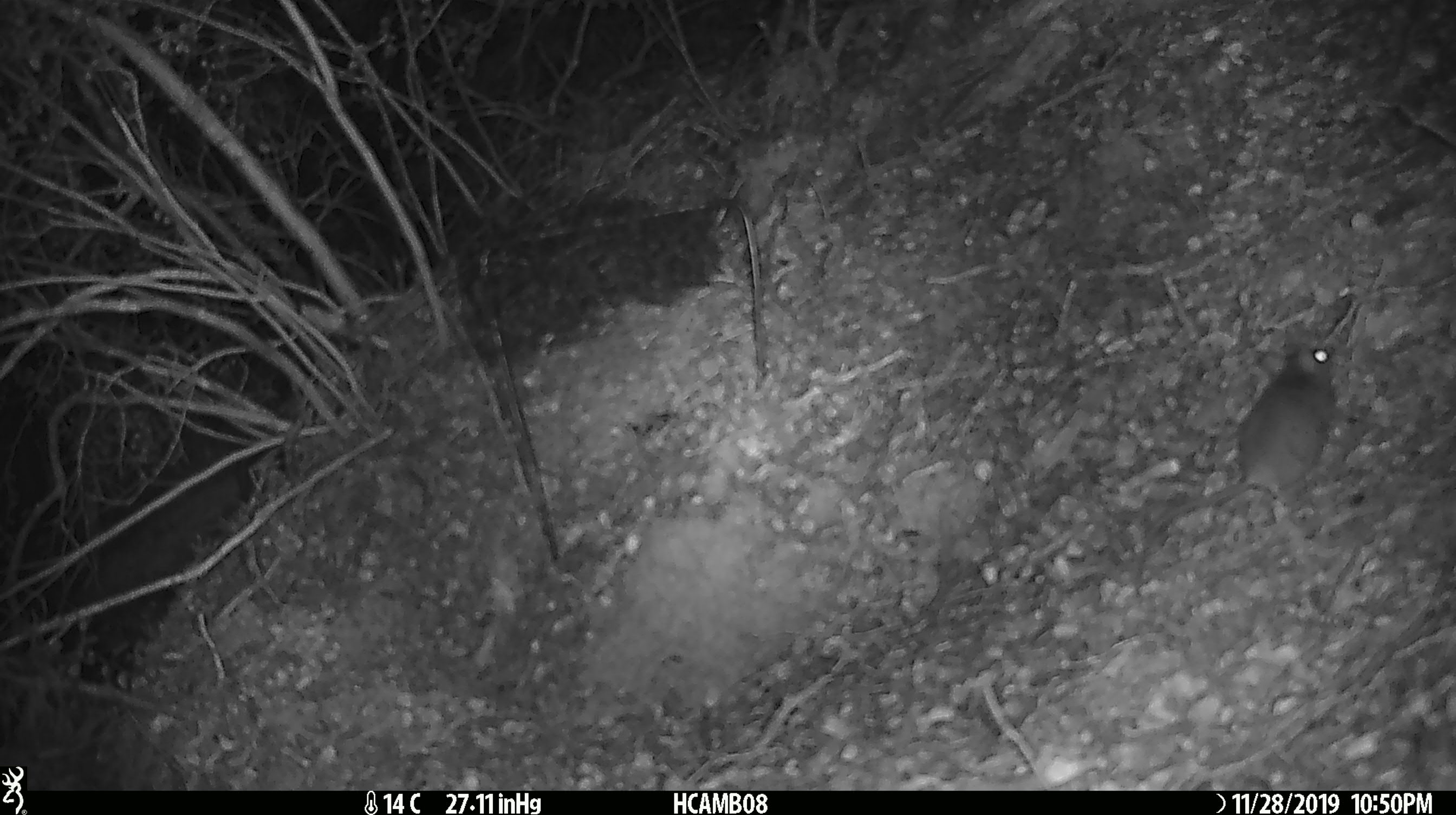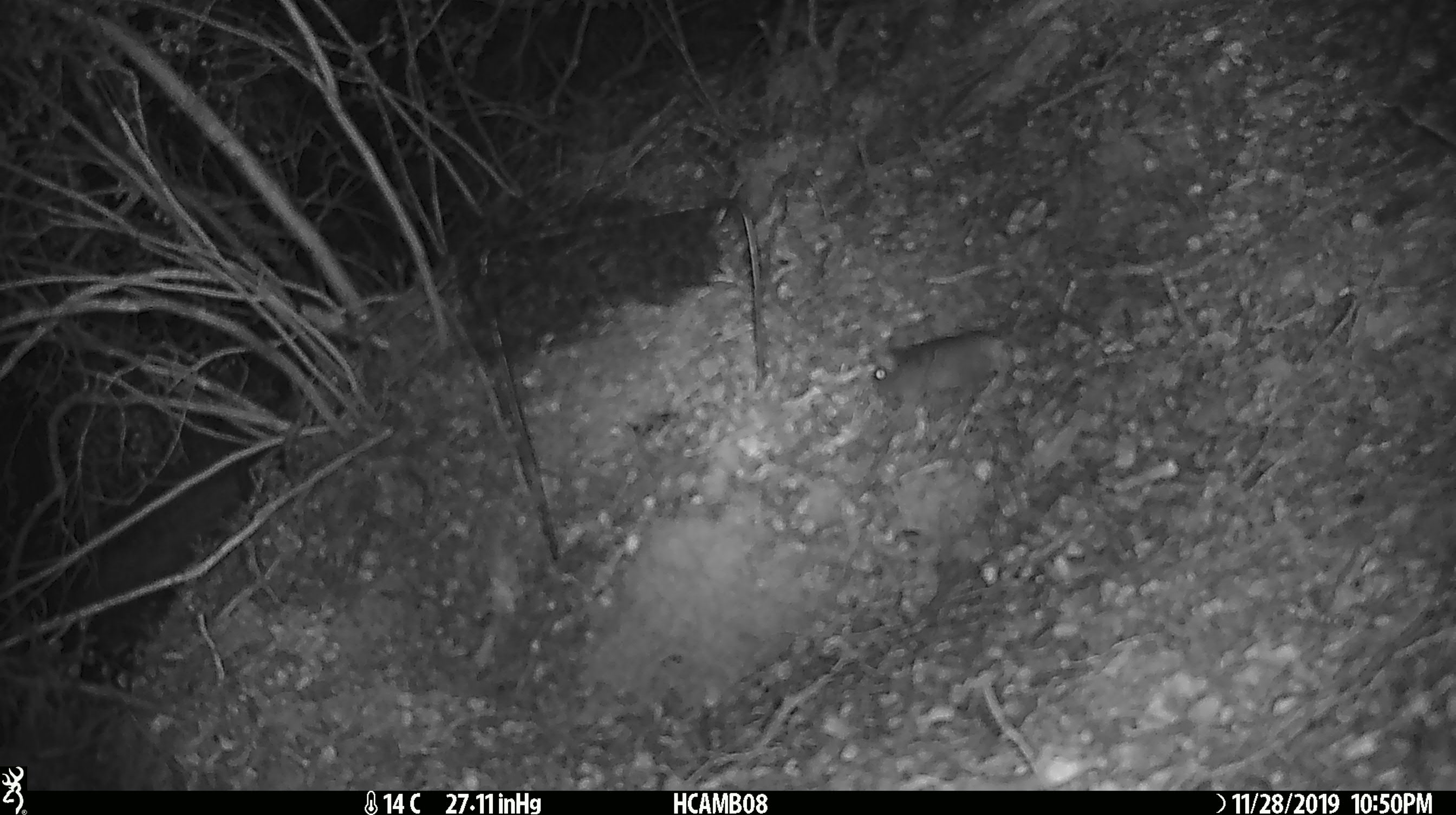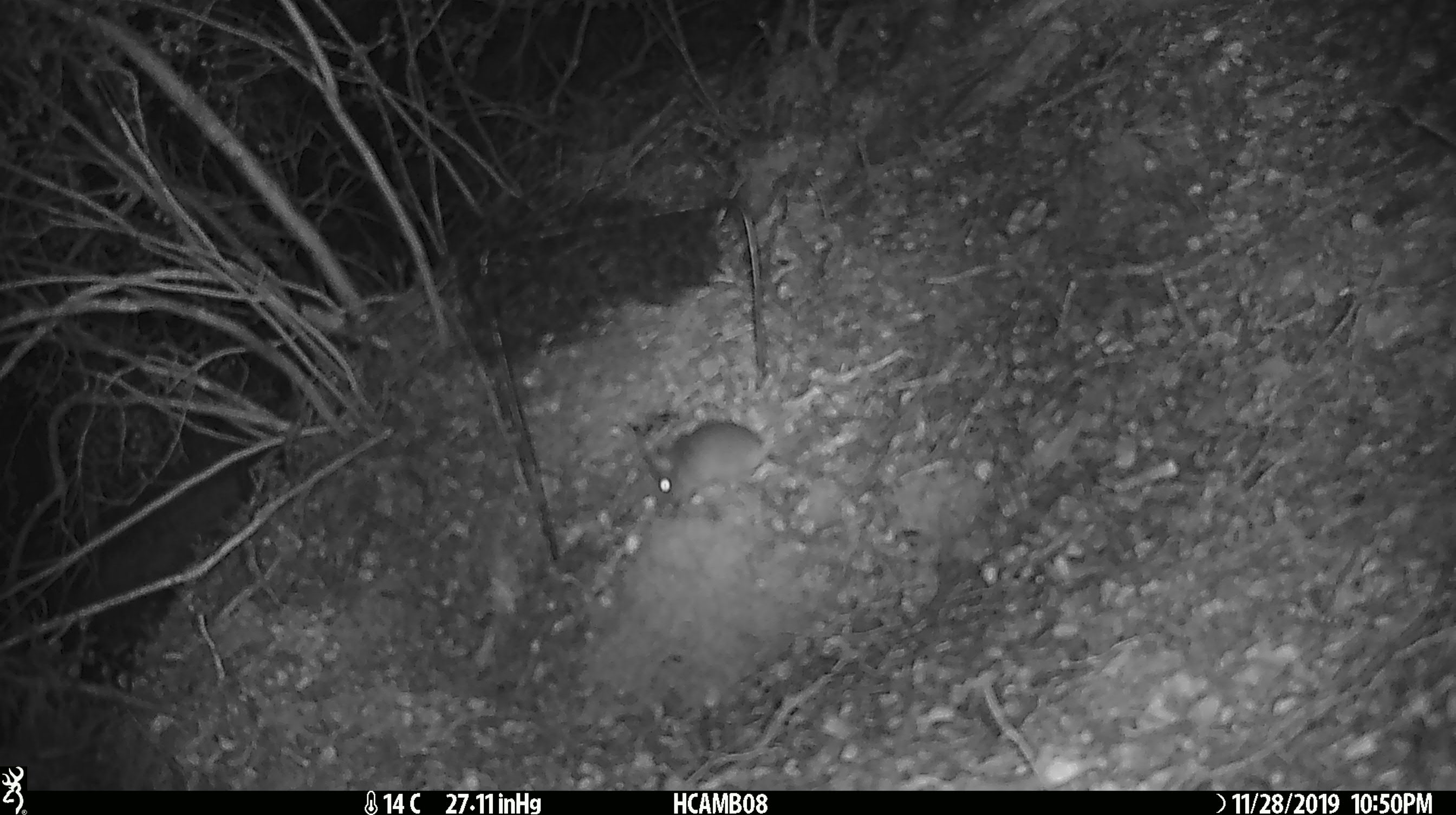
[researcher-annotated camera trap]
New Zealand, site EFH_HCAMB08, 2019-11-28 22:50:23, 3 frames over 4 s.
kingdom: Animalia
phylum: Chordata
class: Mammalia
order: Rodentia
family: Muridae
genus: Mus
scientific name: Mus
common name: mouse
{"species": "mouse (Mus)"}